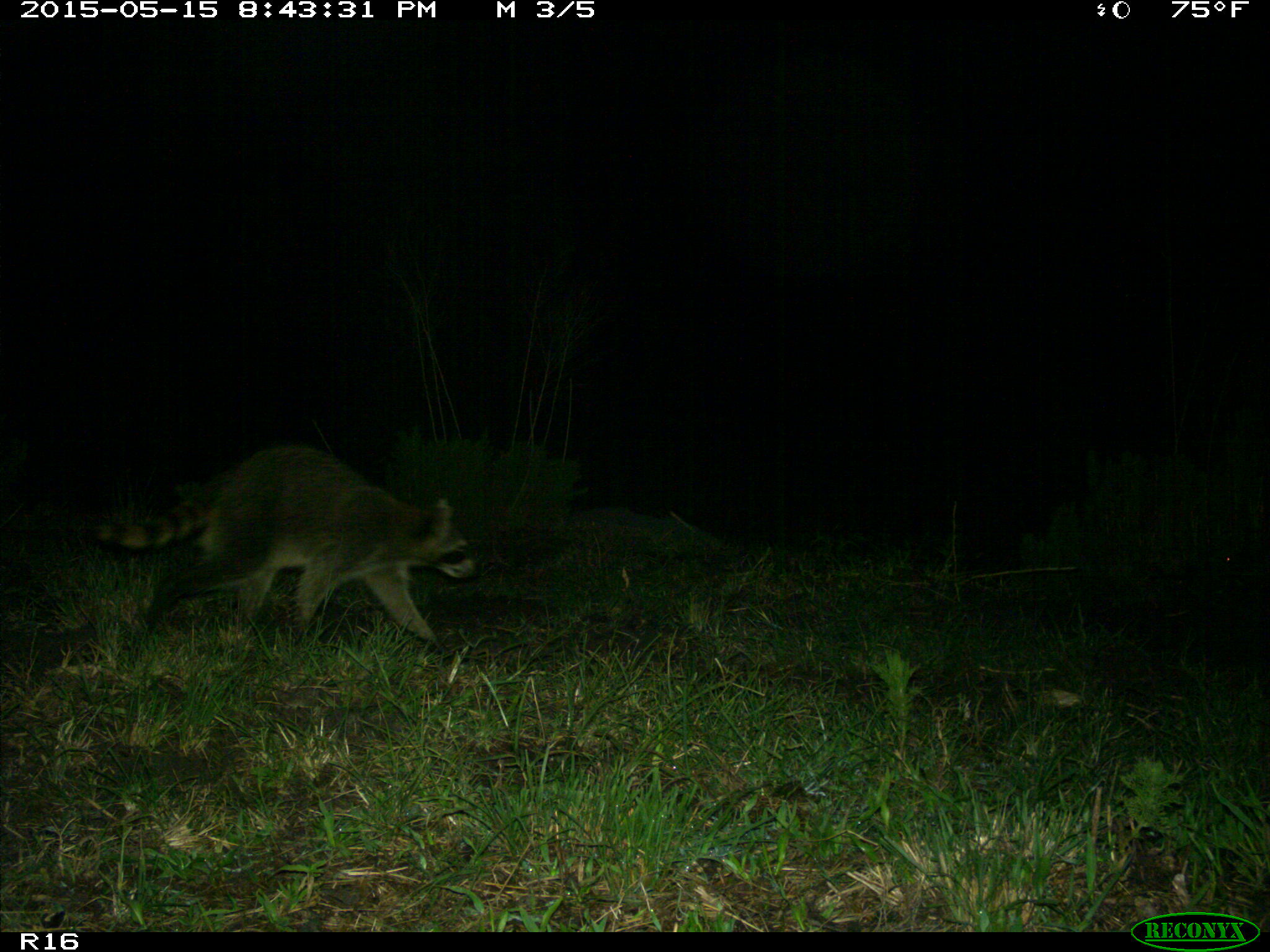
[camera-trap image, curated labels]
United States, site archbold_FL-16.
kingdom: Animalia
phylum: Chordata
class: Mammalia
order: Carnivora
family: Procyonidae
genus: Procyon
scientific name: Procyon lotor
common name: common raccoon